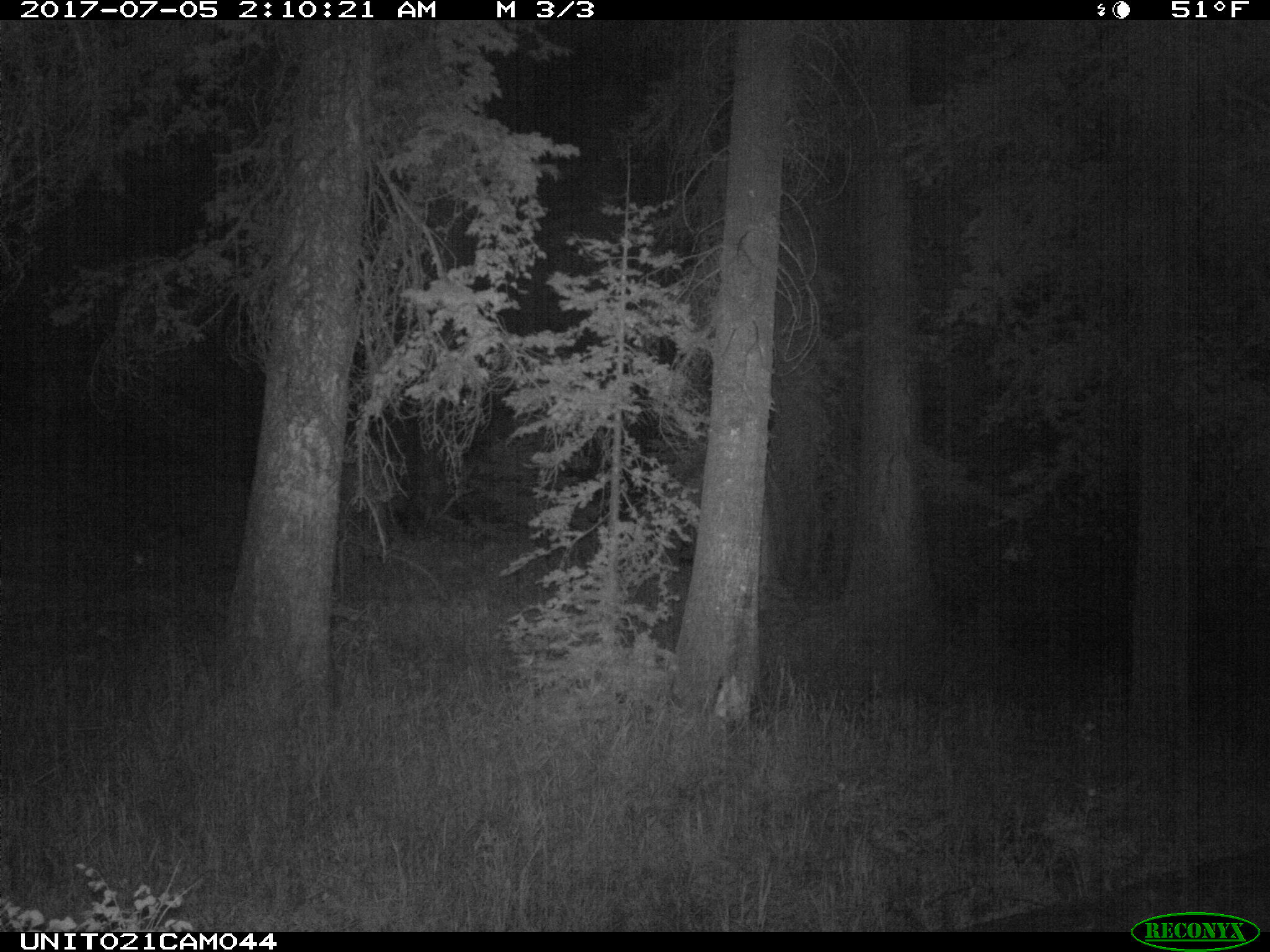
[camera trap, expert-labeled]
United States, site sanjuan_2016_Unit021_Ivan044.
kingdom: Animalia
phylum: Chordata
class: Mammalia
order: Artiodactyla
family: Cervidae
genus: Cervus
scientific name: Cervus elaphus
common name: red deer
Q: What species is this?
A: Cervus elaphus (red deer).